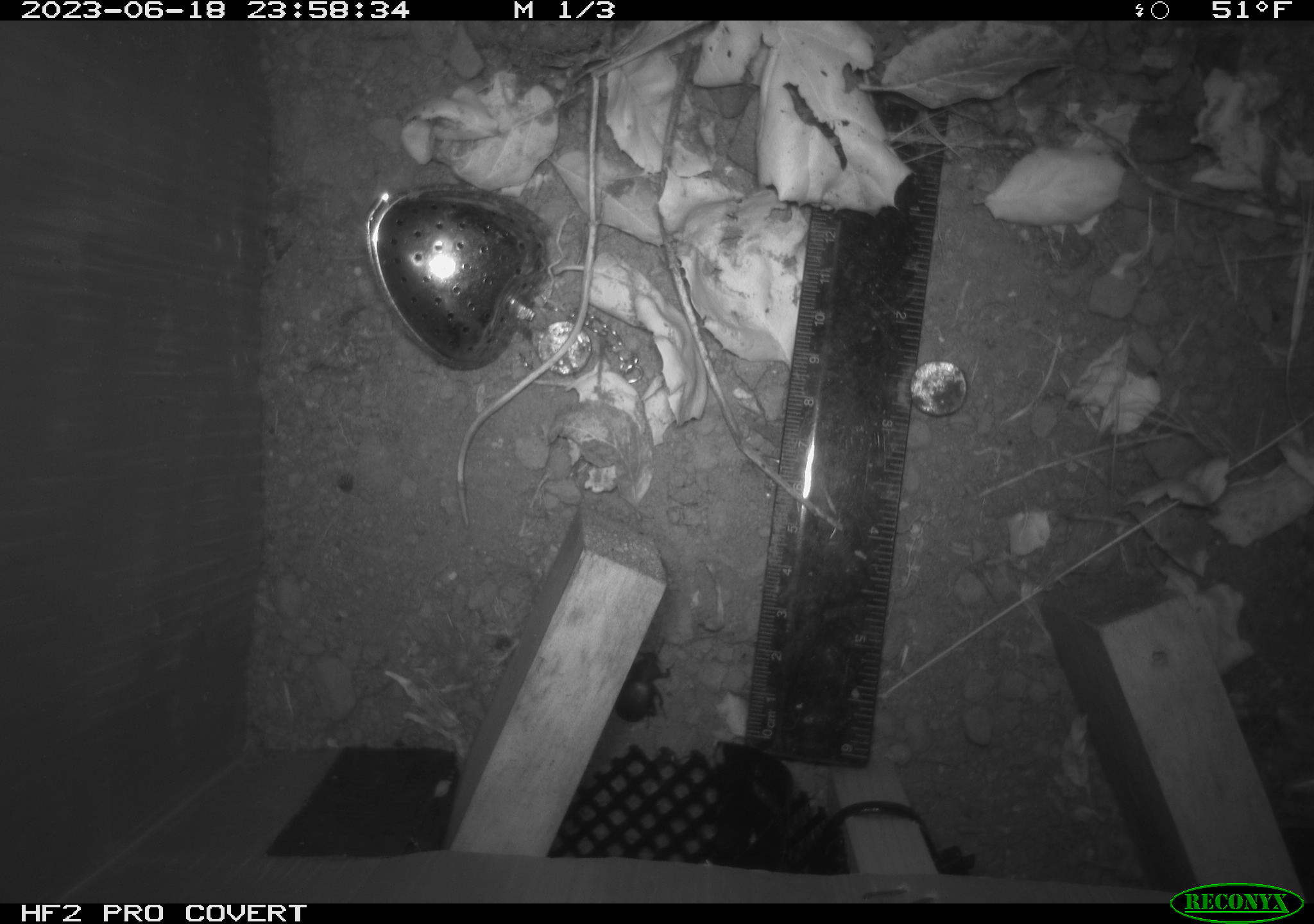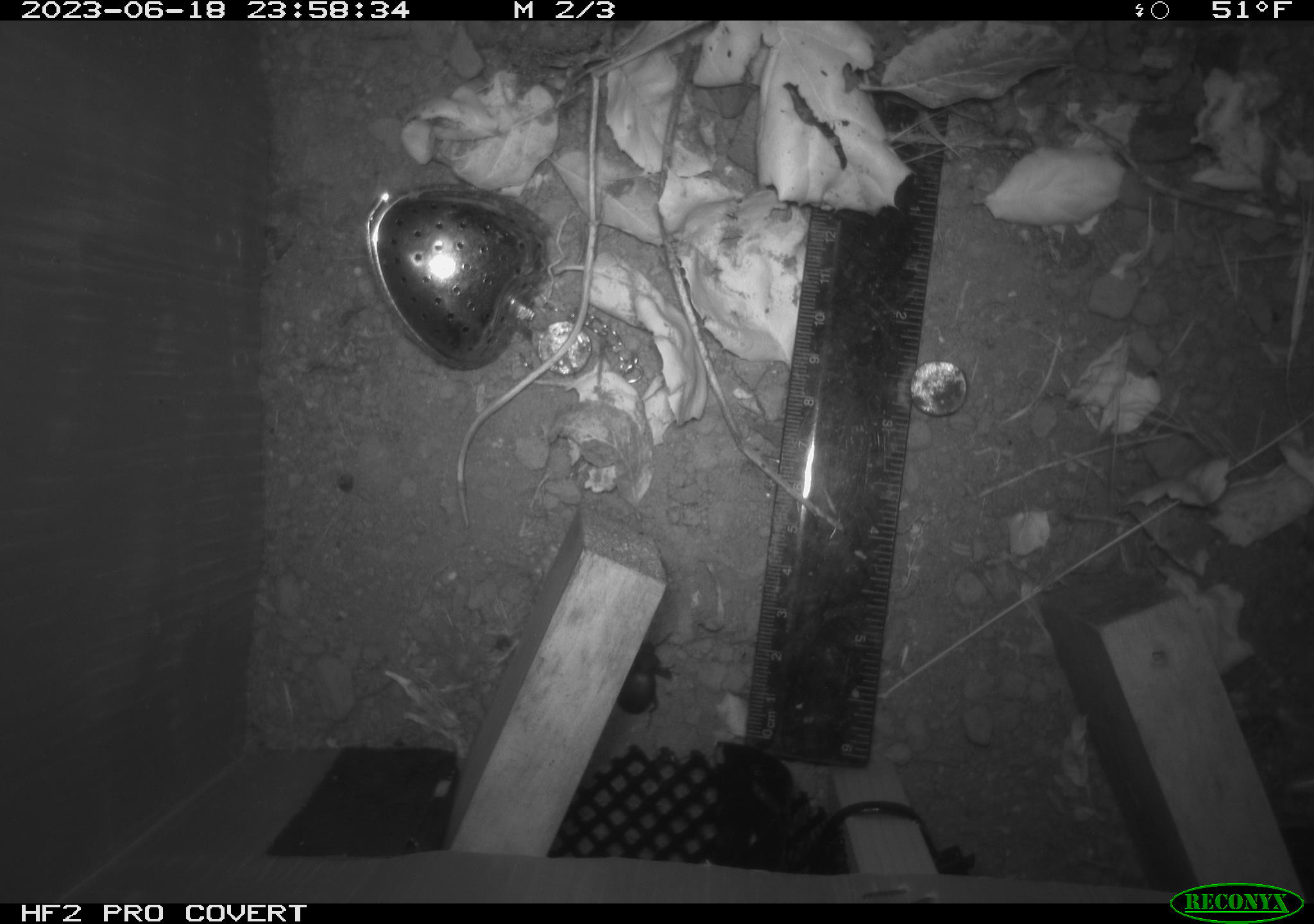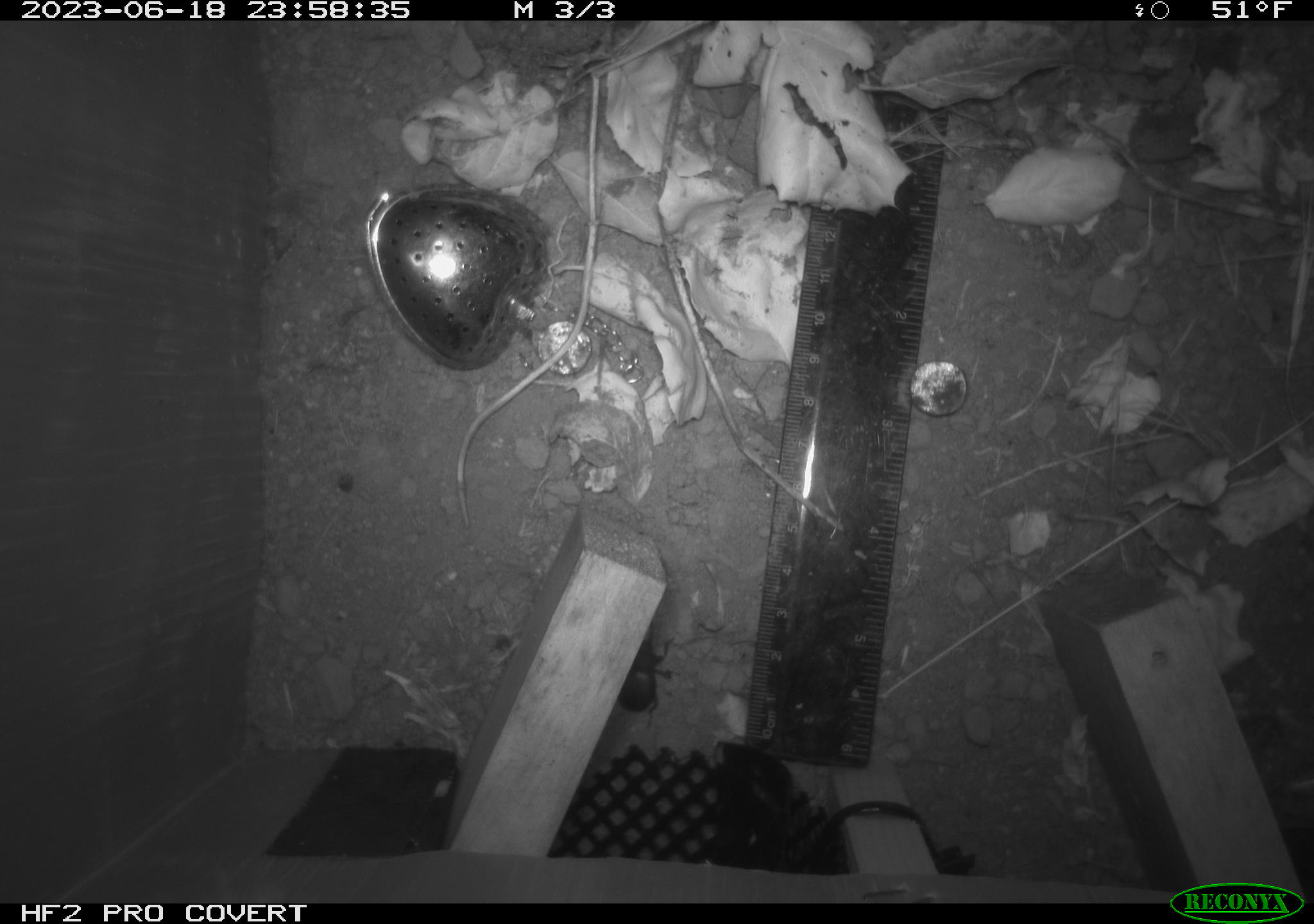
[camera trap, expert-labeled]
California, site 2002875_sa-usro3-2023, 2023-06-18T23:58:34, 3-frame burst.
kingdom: Animalia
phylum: Arthropoda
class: Insecta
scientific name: Insecta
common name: insect